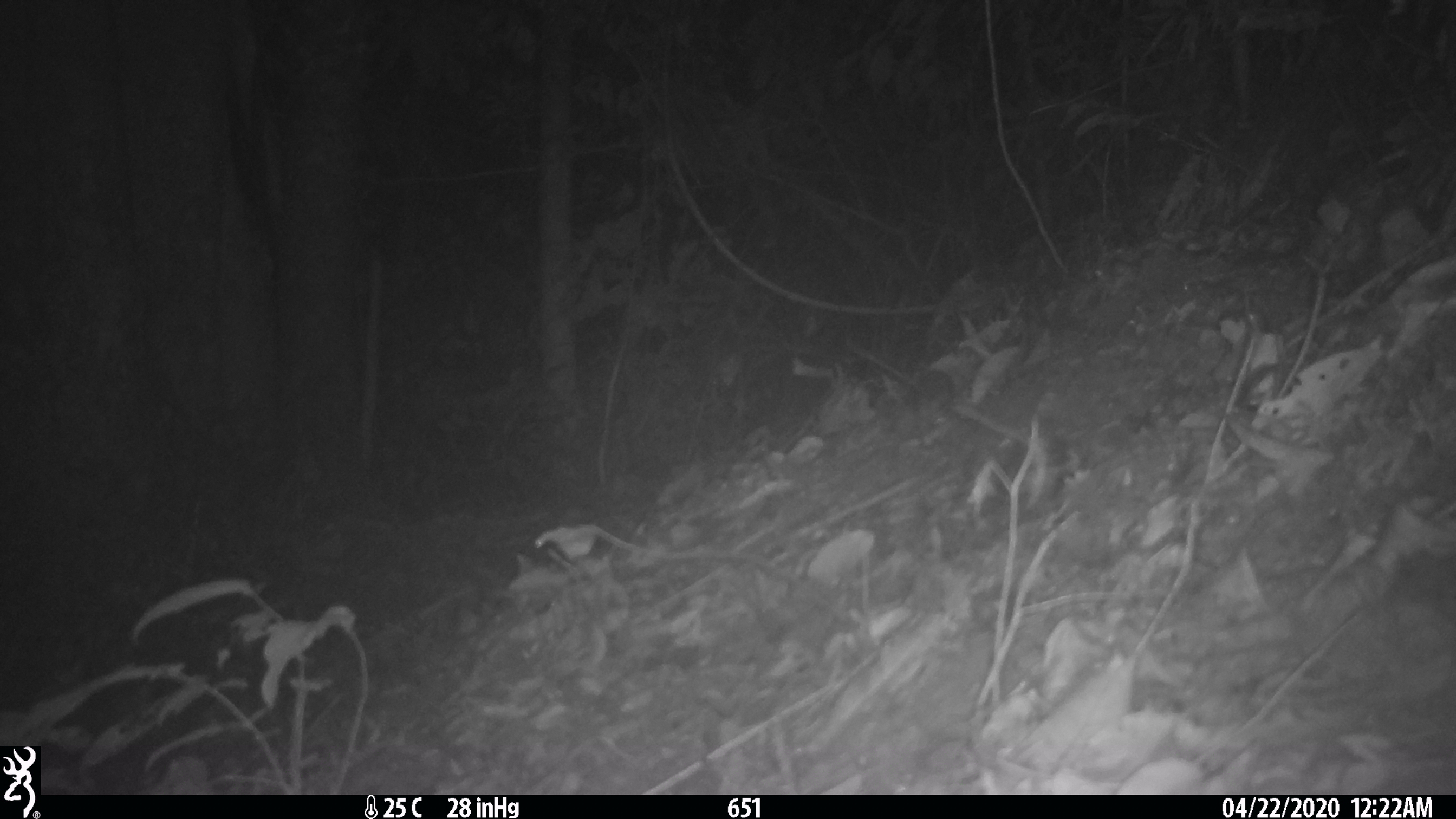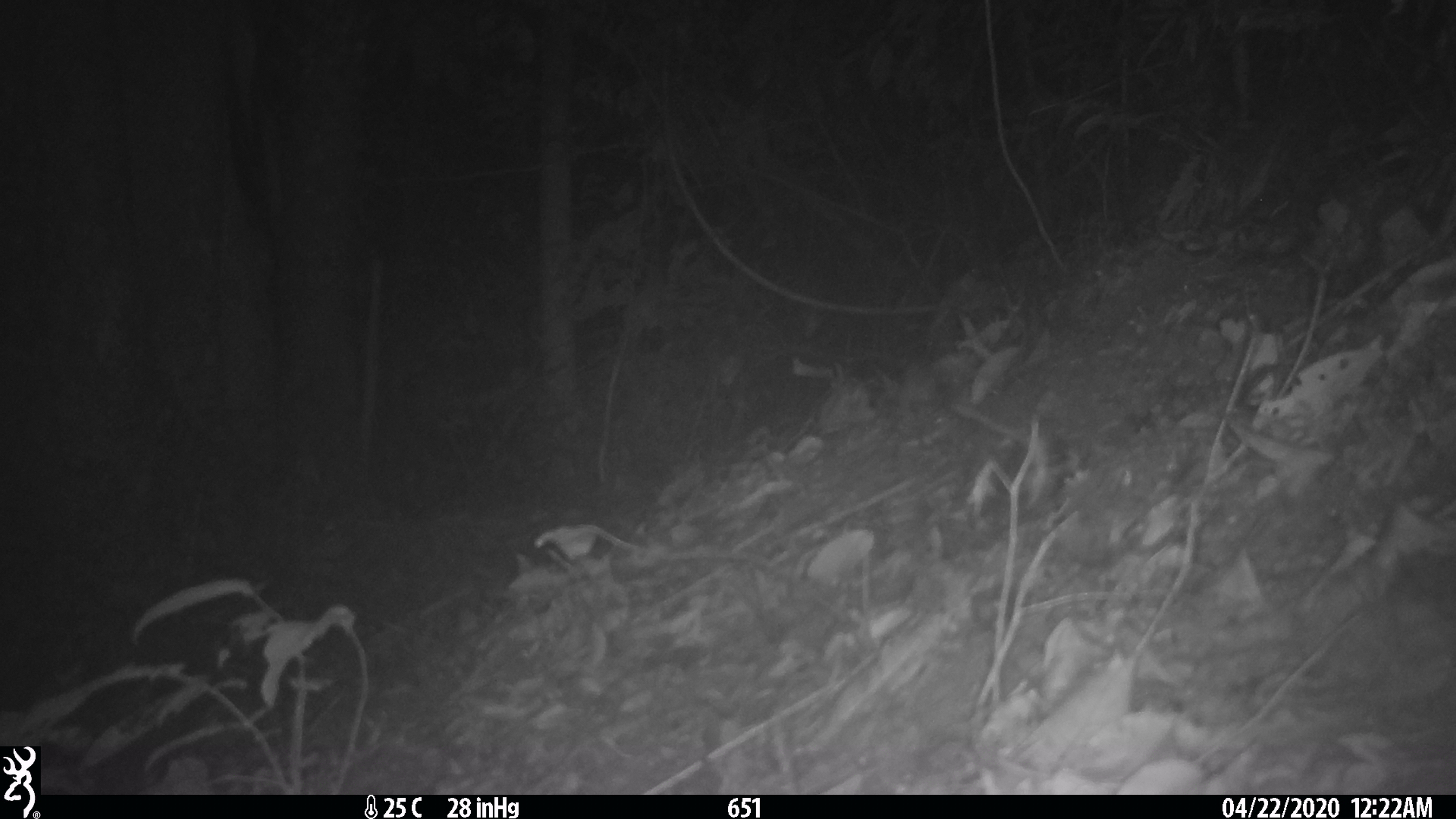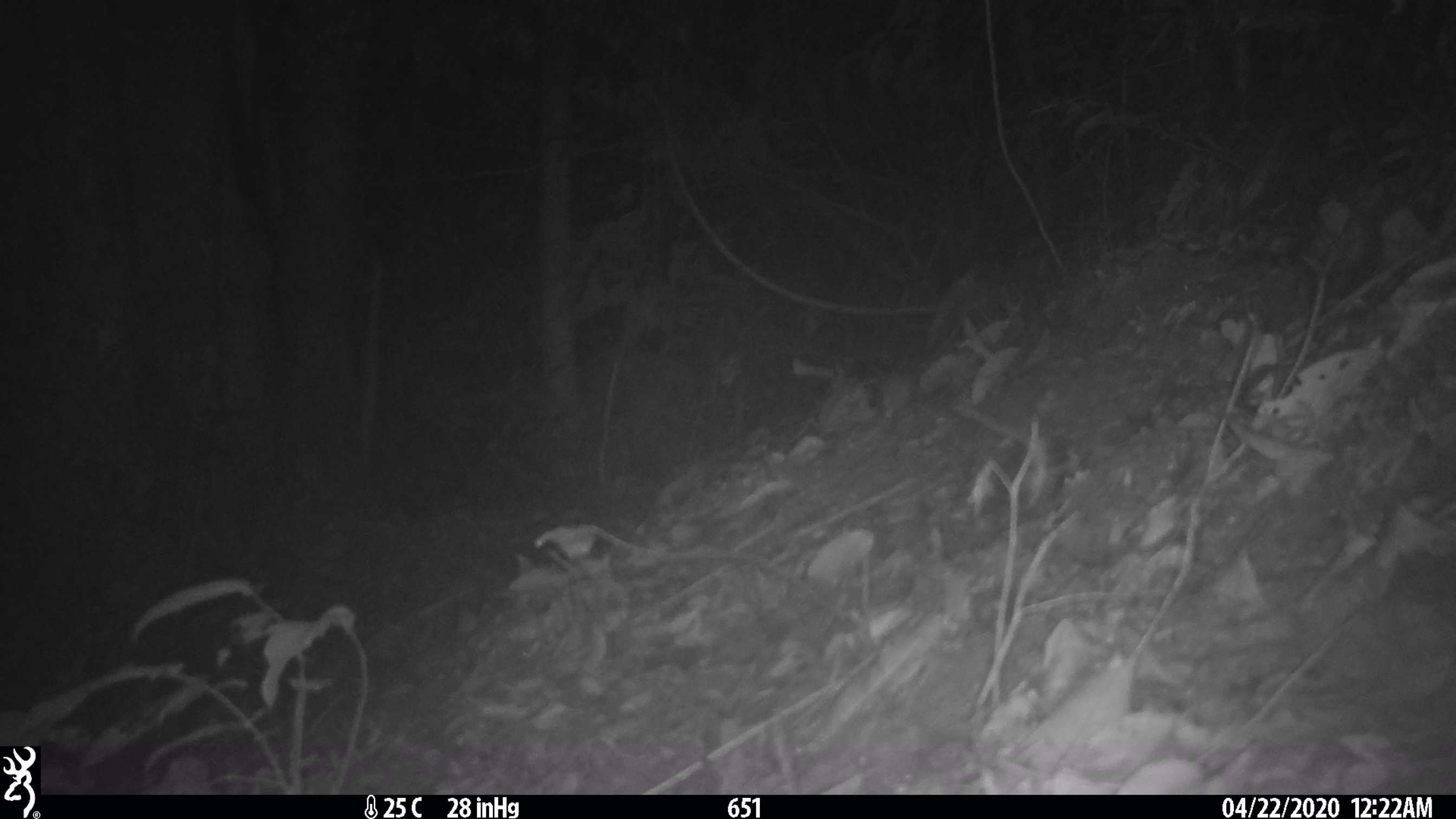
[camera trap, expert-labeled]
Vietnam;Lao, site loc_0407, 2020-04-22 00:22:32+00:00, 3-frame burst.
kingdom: Animalia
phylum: Chordata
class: Mammalia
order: Rodentia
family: Muridae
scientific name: Muridae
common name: old-world mice and rats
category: unidentified murid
Unidentified murid (old-world mice and rats) (Muridae). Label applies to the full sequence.